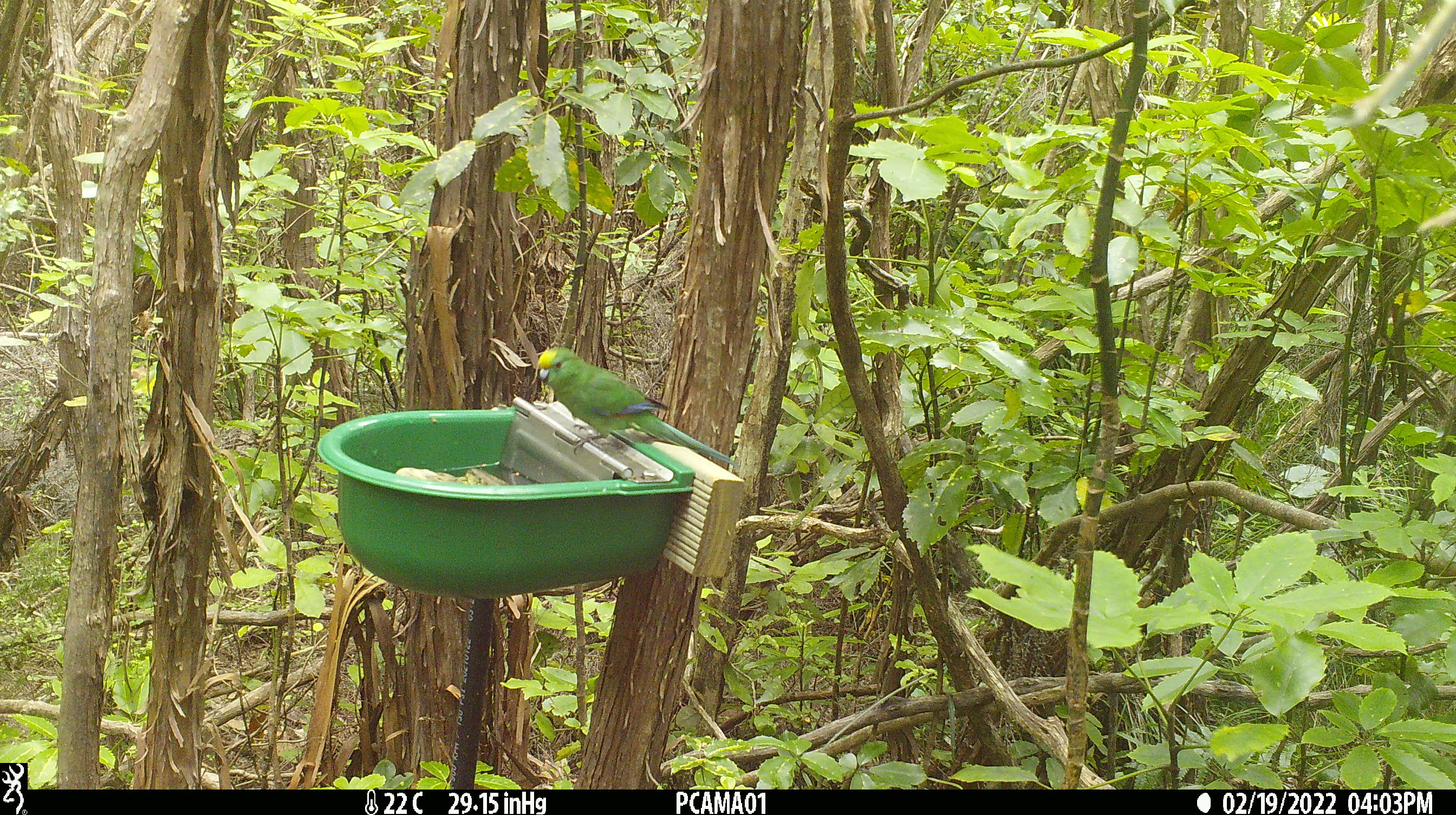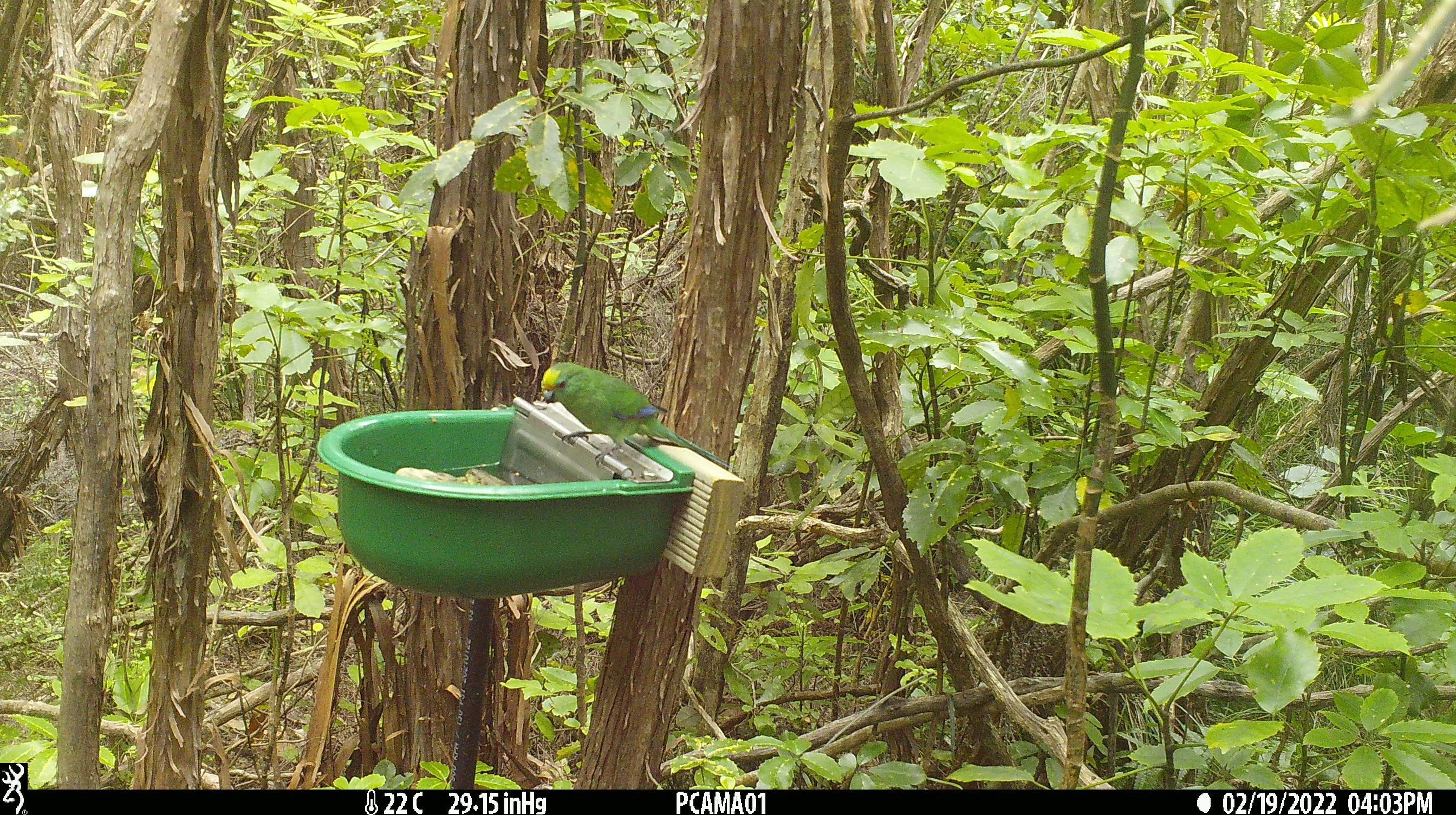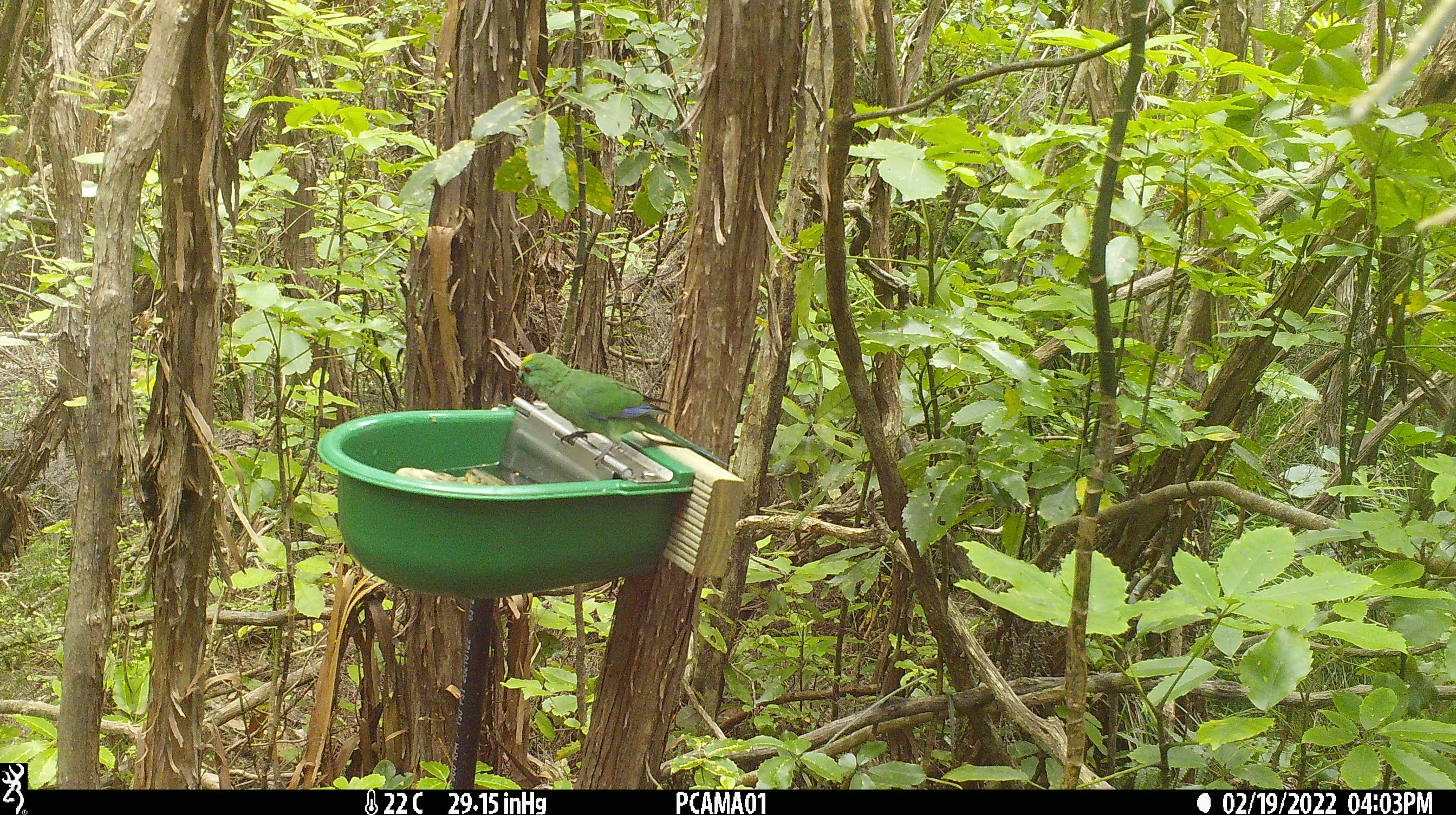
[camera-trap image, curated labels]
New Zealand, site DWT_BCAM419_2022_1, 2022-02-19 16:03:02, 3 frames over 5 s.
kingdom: Animalia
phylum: Chordata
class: Aves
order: Psittaciformes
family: Psittaculidae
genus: Cyanoramphus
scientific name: Cyanoramphus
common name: parakeet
Parakeet (Cyanoramphus).